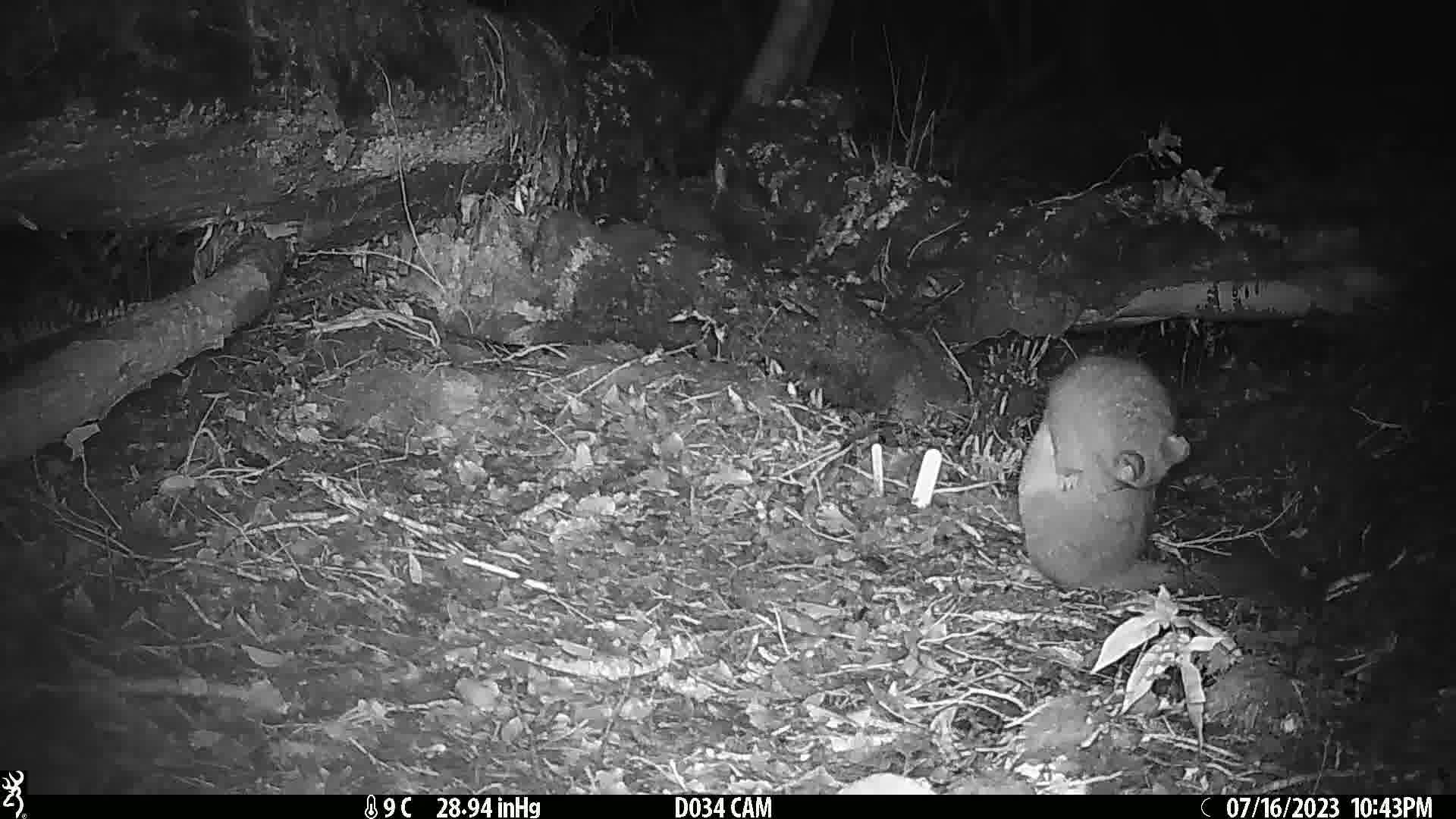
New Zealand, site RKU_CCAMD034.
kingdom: Animalia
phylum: Chordata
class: Mammalia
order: Diprotodontia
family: Phalangeridae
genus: Trichosurus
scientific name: Trichosurus vulpecula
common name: common brushtail possum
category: possum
Possum (common brushtail possum) (Trichosurus vulpecula).